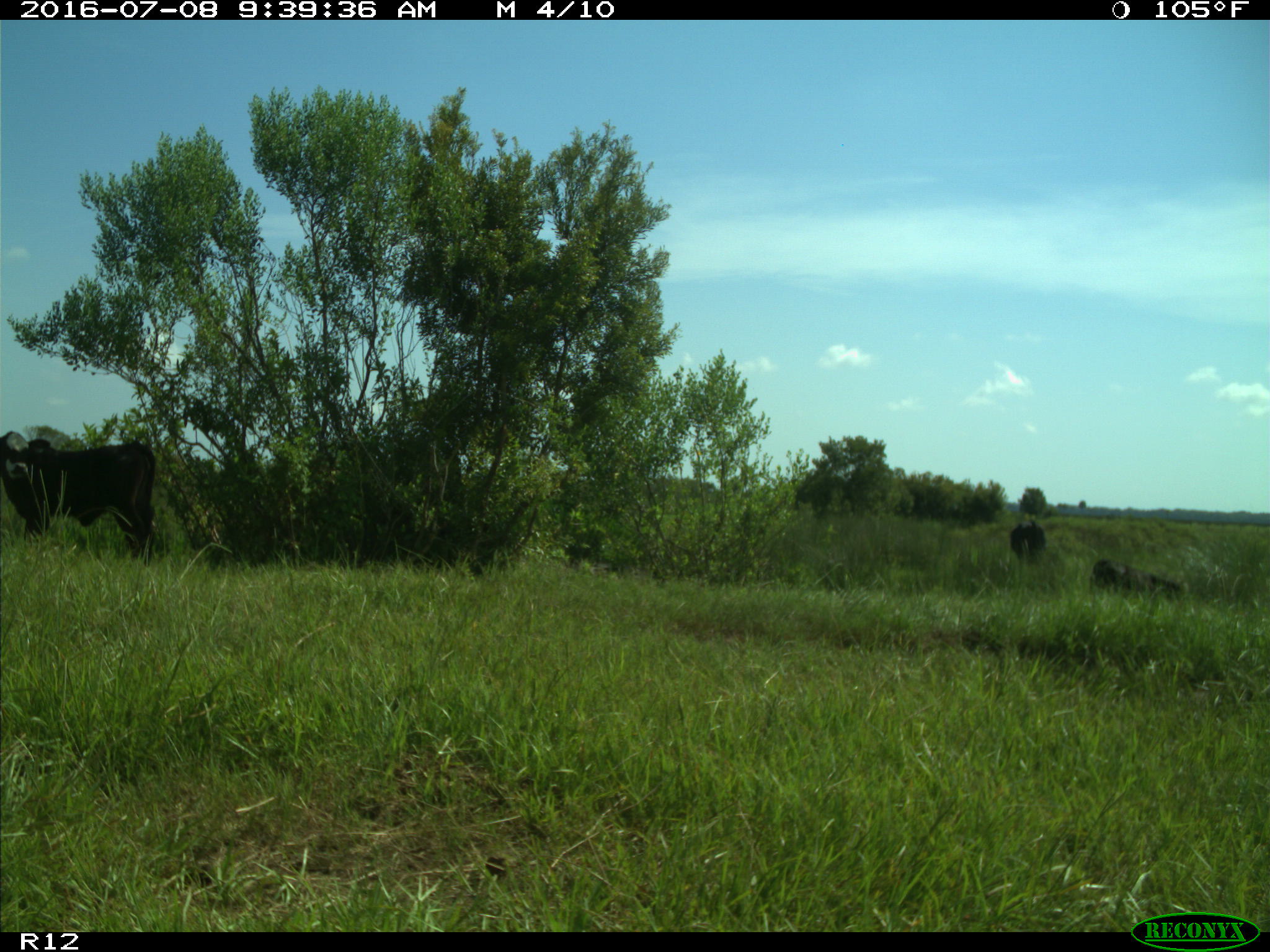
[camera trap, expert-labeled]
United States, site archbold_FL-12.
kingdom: Animalia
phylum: Chordata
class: Mammalia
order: Artiodactyla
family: Bovidae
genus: Bos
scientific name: Bos taurus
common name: domestic cow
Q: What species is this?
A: Bos taurus (domestic cow).